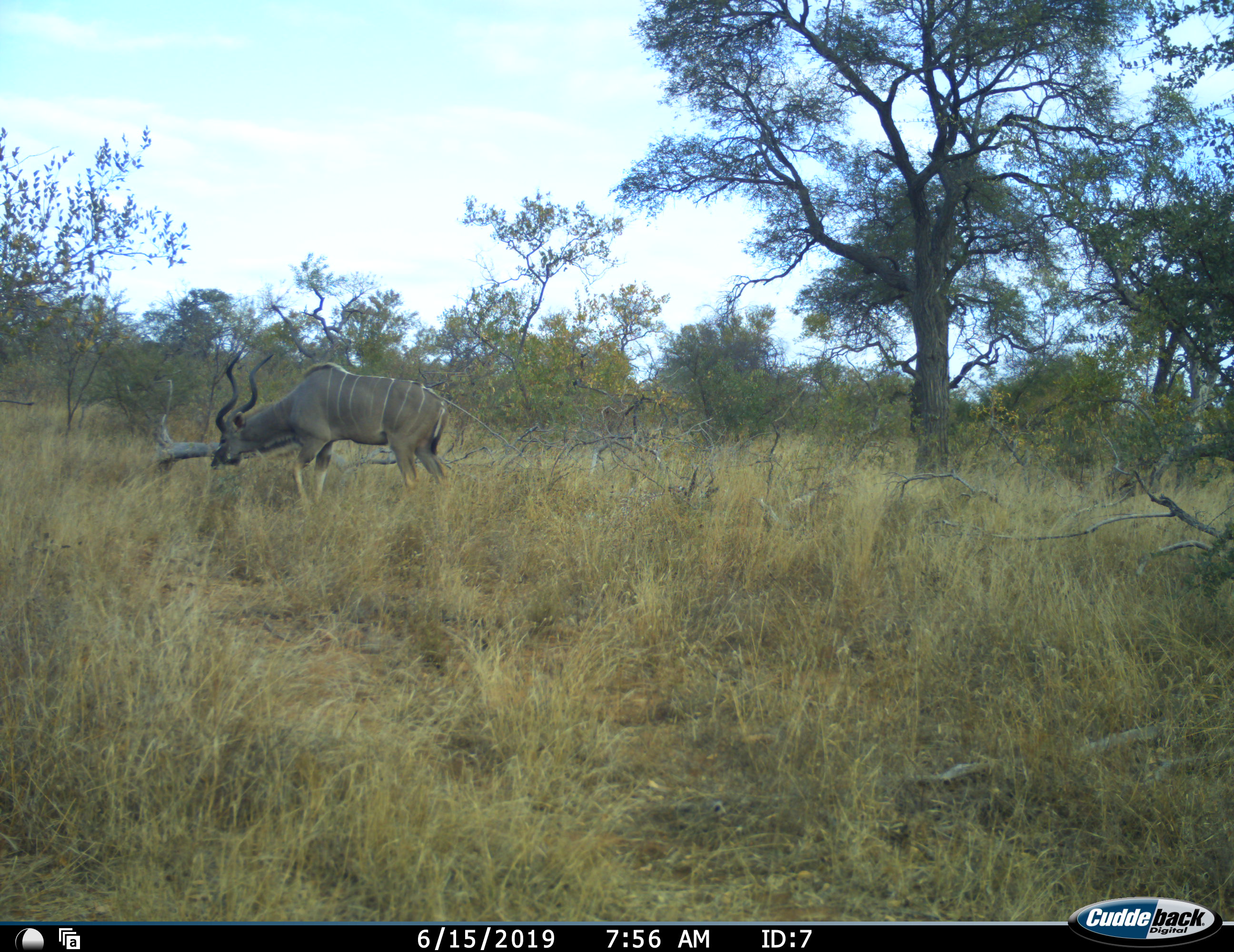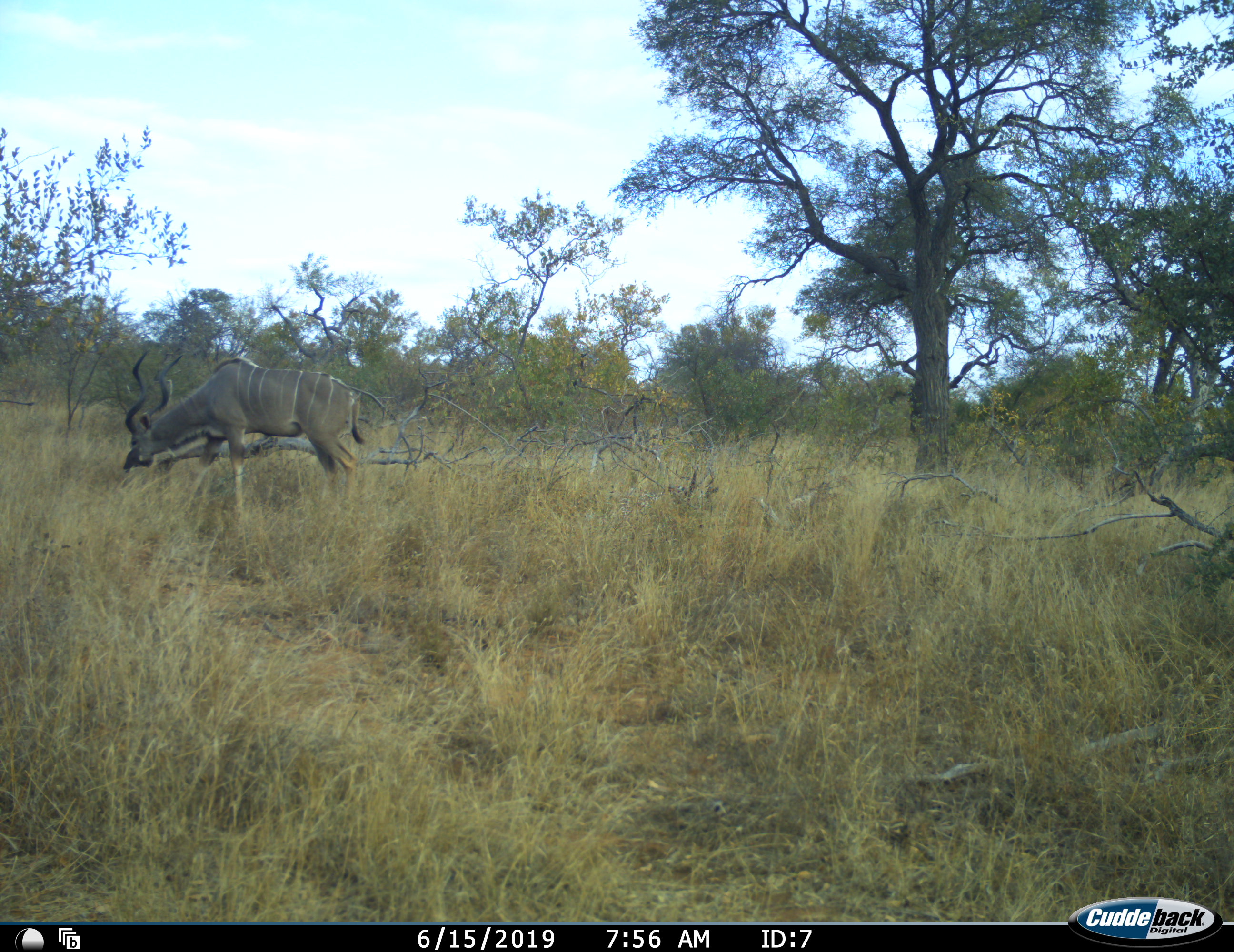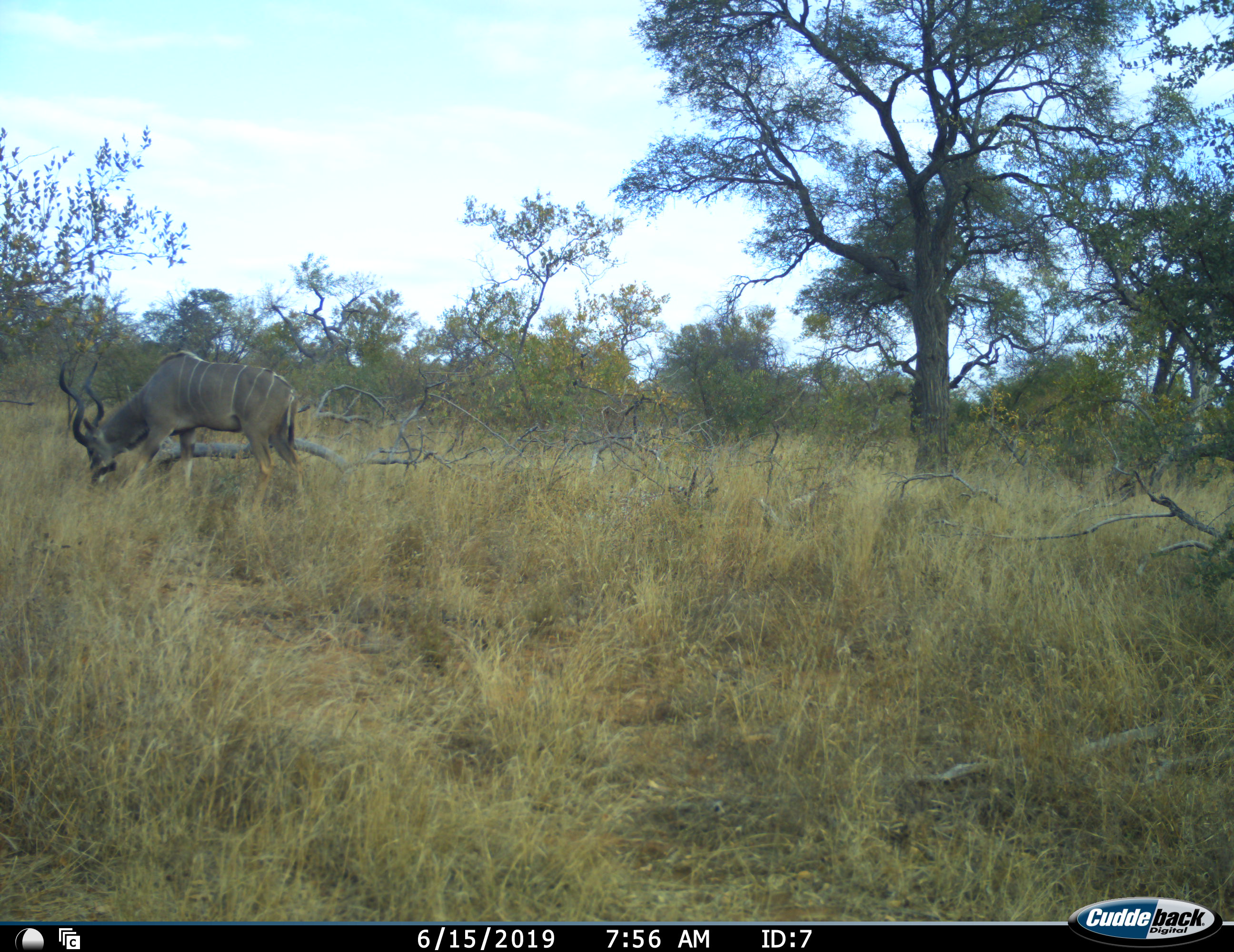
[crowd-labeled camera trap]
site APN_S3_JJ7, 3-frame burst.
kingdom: Animalia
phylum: Chordata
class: Mammalia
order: Artiodactyla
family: Bovidae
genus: Tragelaphus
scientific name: Tragelaphus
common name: kudu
Kudu (Tragelaphus), count 1. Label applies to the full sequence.